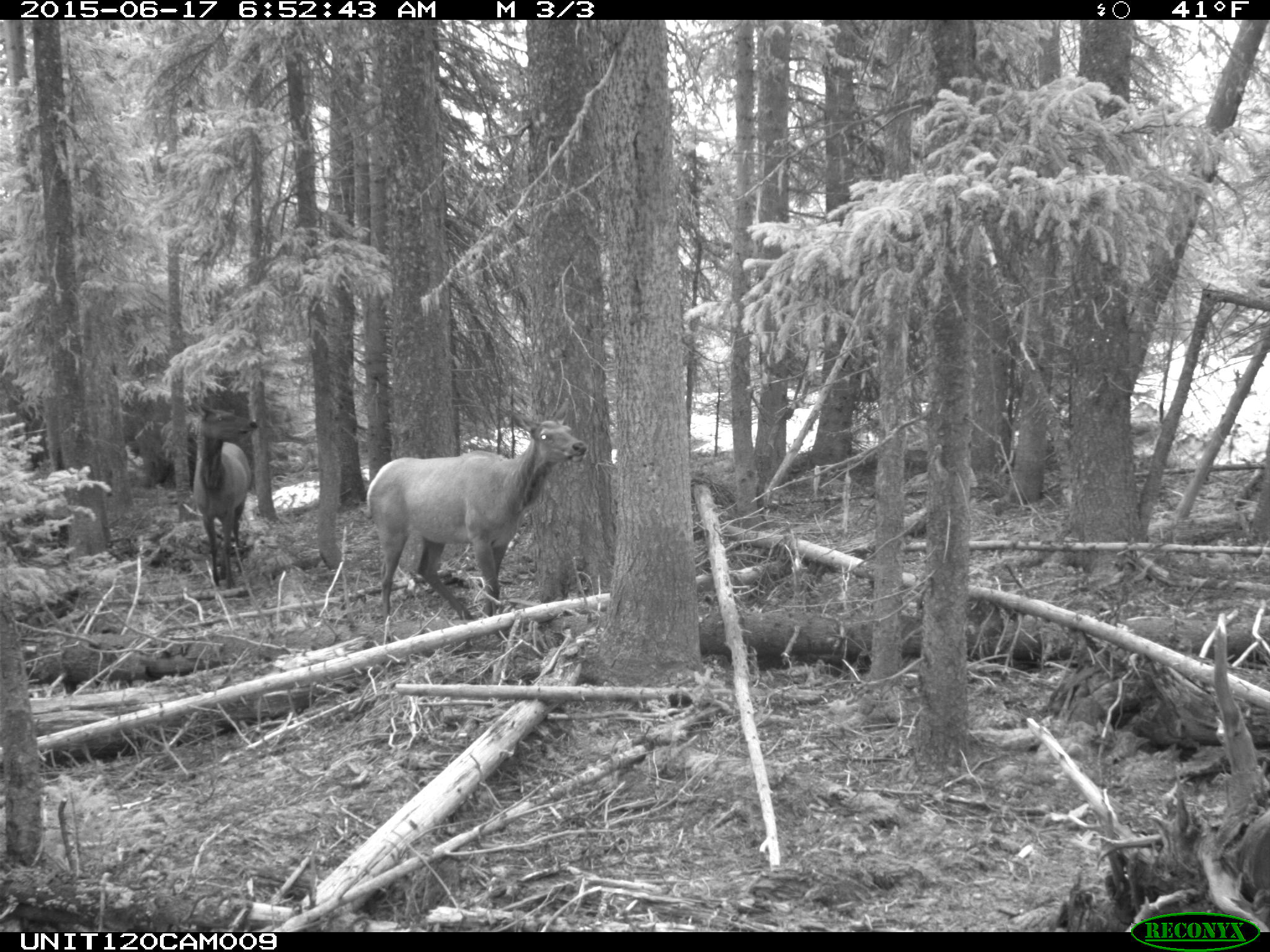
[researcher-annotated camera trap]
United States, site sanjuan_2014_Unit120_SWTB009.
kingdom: Animalia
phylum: Chordata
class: Mammalia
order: Artiodactyla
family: Cervidae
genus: Cervus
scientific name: Cervus elaphus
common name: red deer